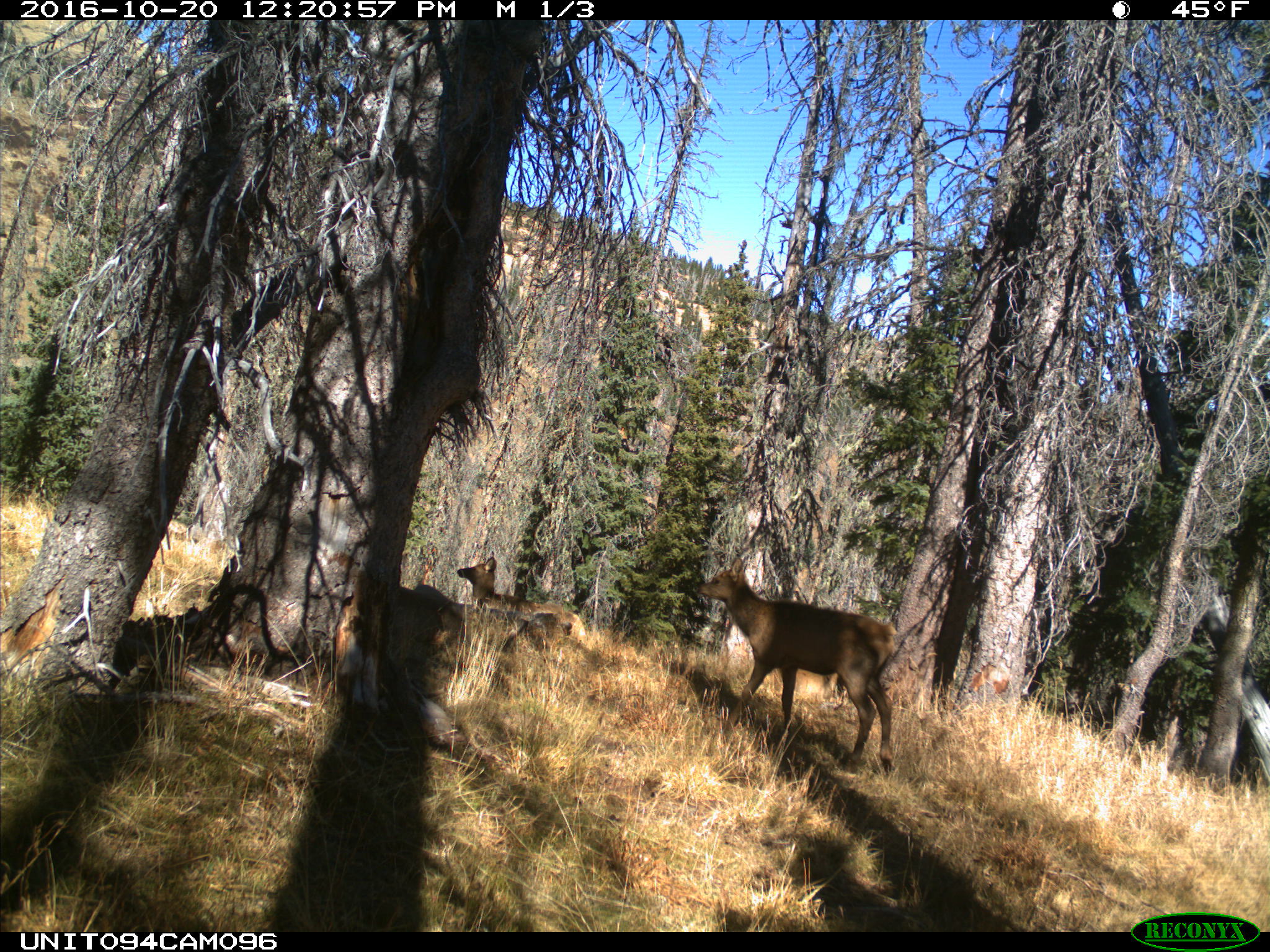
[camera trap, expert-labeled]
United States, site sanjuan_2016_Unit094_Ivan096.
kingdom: Animalia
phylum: Chordata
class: Mammalia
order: Artiodactyla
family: Cervidae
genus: Cervus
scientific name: Cervus elaphus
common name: red deer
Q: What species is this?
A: Cervus elaphus (red deer).